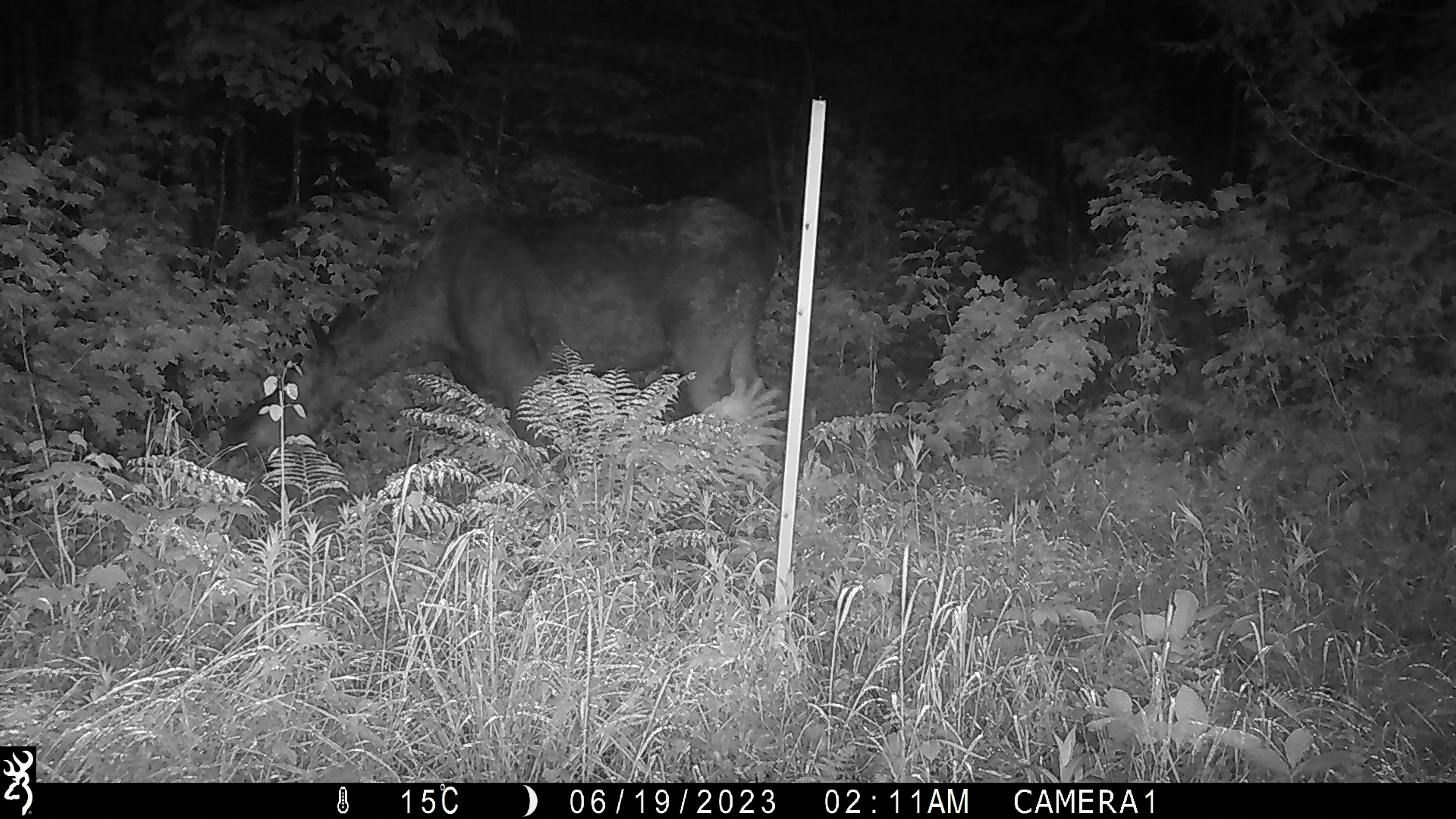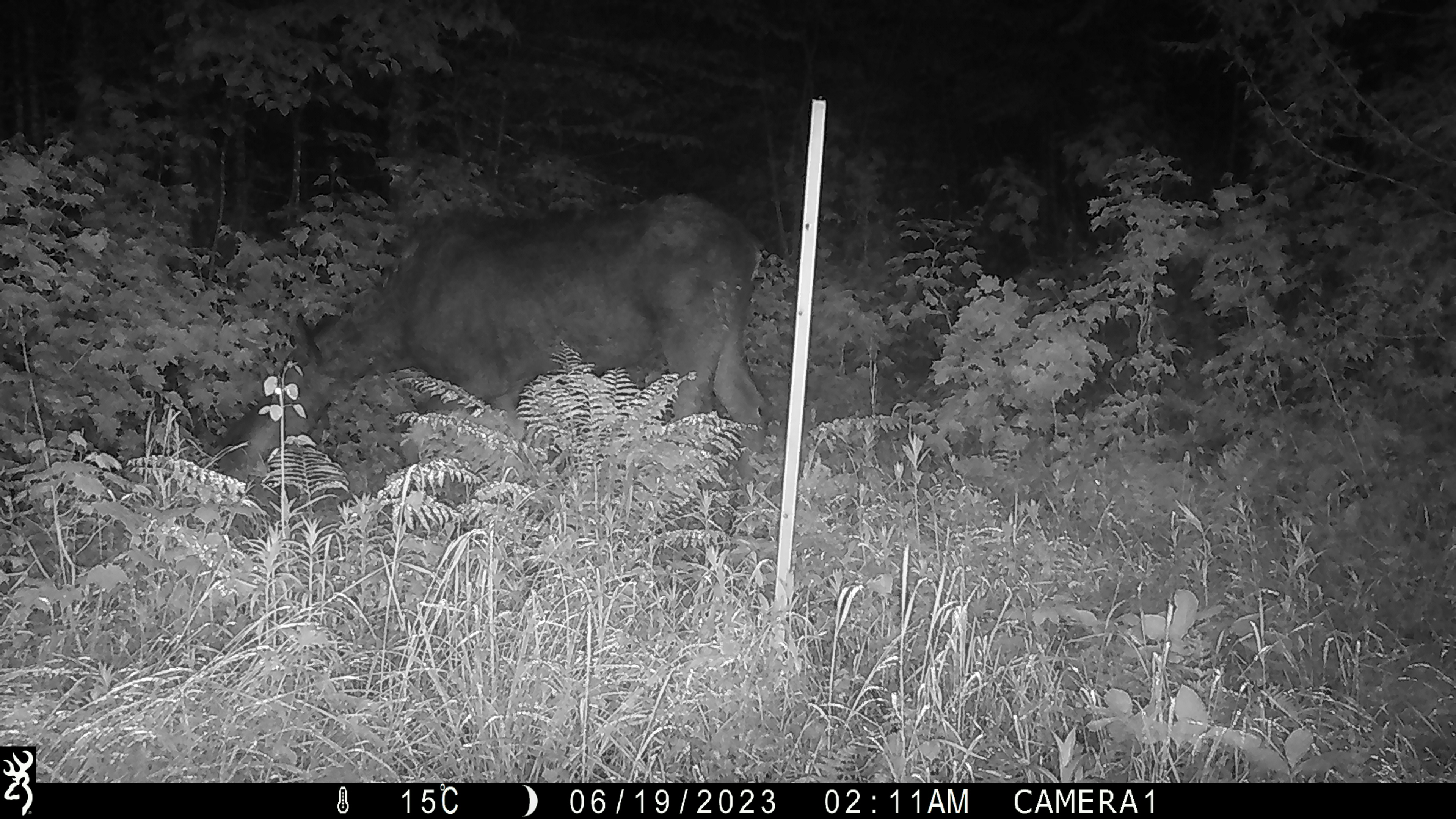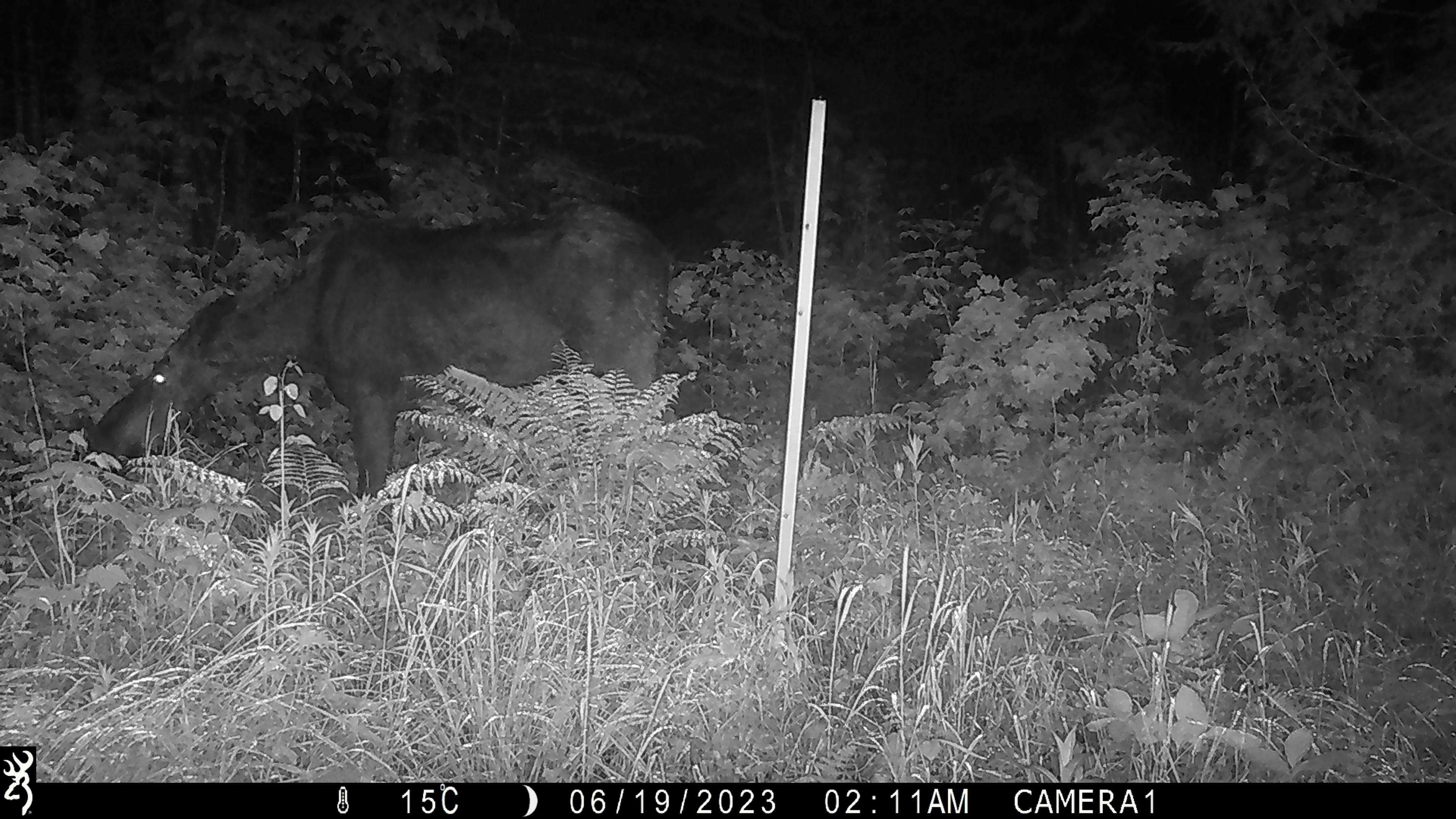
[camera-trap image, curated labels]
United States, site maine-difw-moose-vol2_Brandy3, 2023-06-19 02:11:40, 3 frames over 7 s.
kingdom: Animalia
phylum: Chordata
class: Mammalia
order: Artiodactyla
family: Cervidae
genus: Alces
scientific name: Alces alces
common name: moose